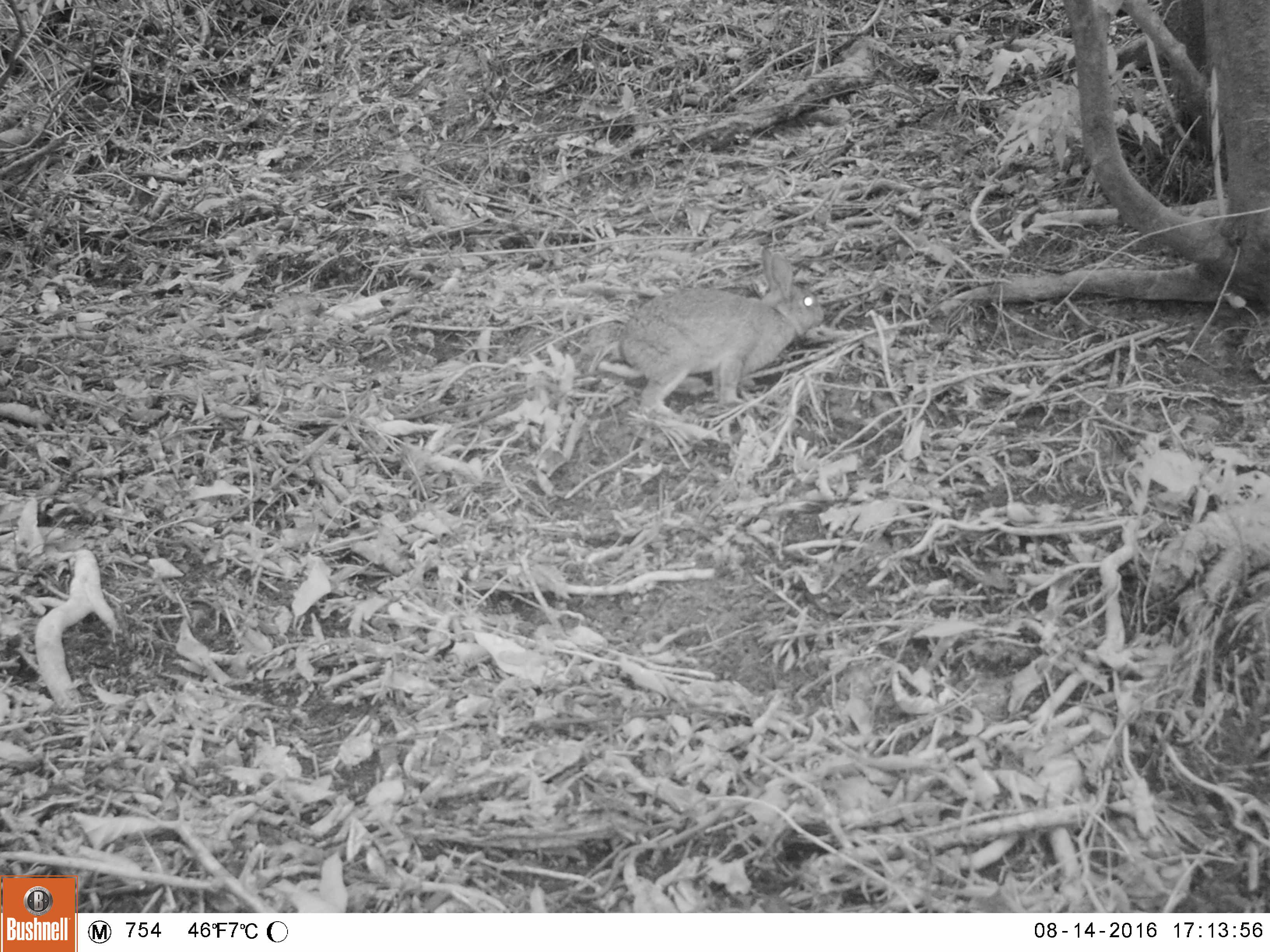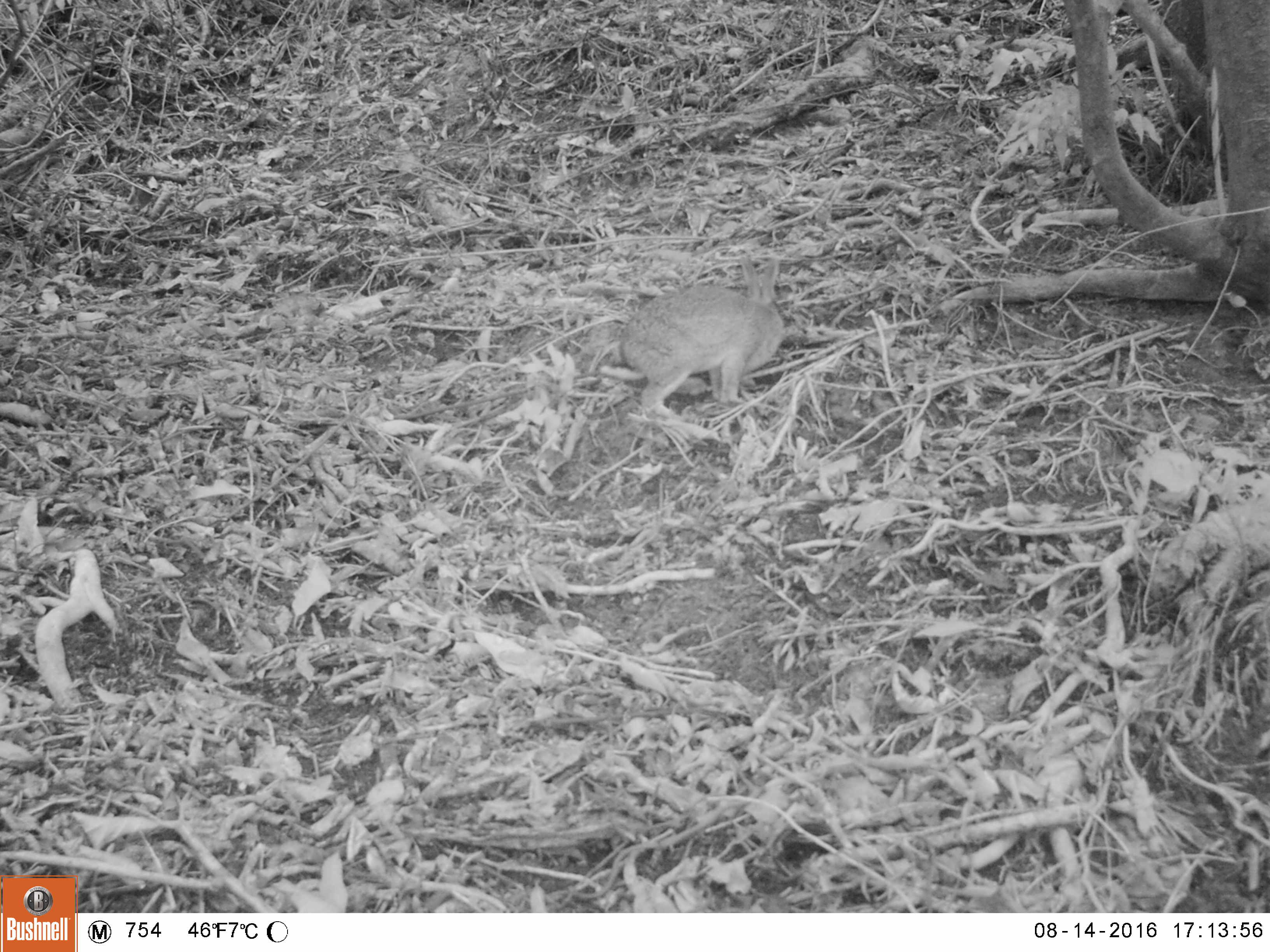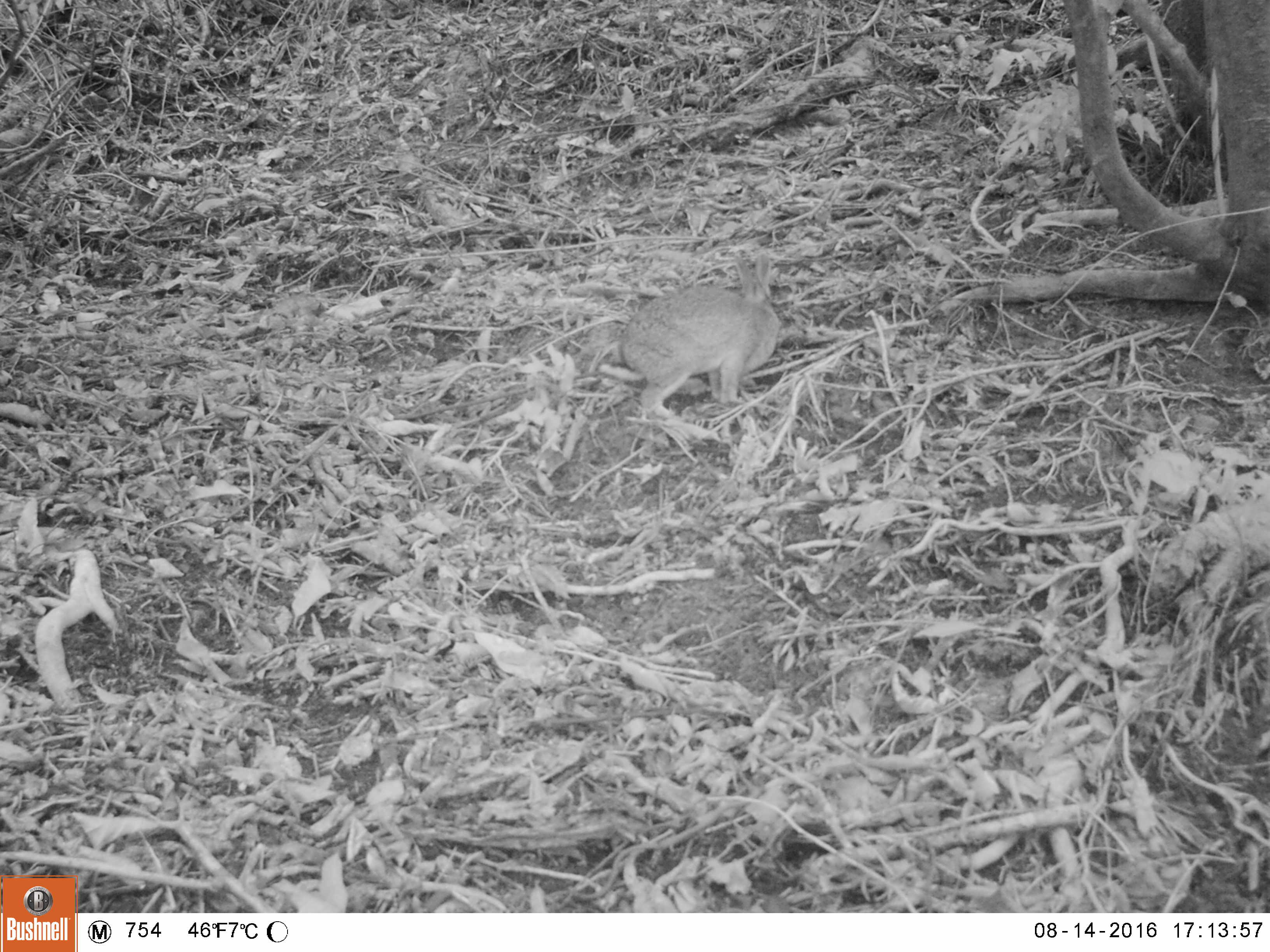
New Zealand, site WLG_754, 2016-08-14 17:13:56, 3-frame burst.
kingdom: Animalia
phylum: Chordata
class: Mammalia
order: Lagomorpha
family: Leporidae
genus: Oryctolagus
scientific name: Oryctolagus cuniculus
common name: european rabbit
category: rabbit